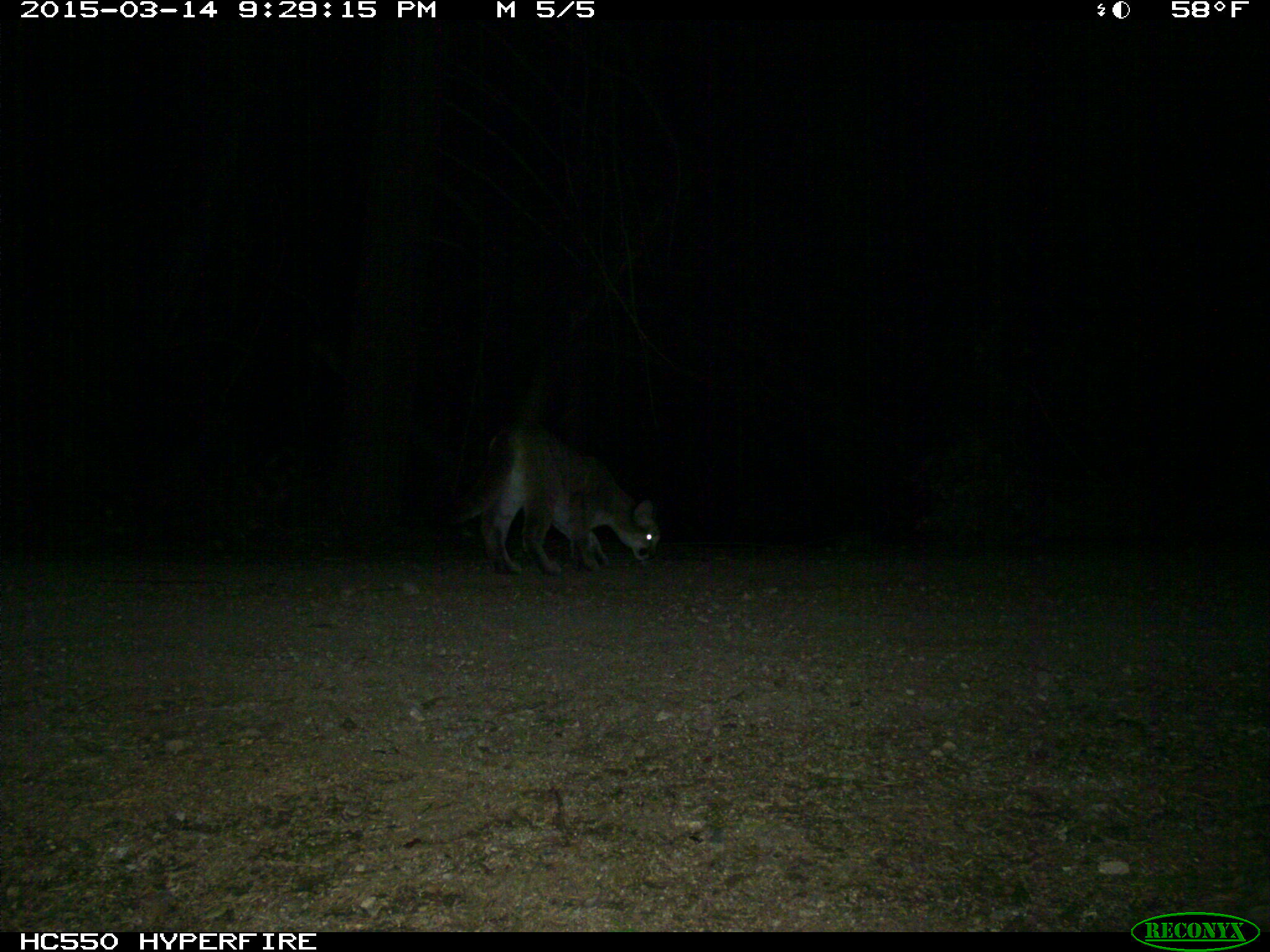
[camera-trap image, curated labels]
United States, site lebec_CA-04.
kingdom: Animalia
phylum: Chordata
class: Mammalia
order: Carnivora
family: Felidae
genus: Puma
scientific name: Puma concolor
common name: mountain lion